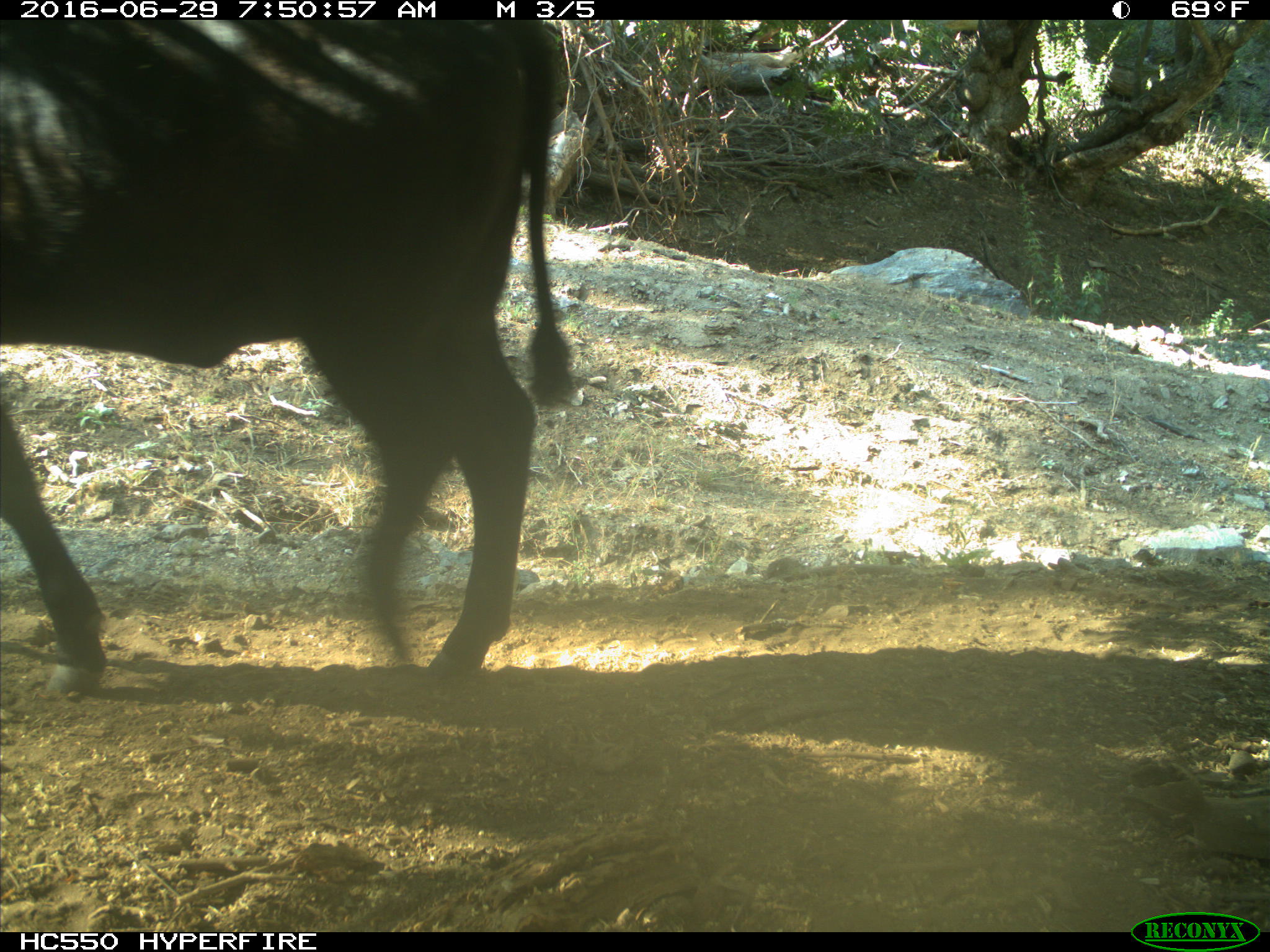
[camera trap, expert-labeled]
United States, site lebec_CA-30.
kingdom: Animalia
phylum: Chordata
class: Mammalia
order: Artiodactyla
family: Bovidae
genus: Bos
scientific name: Bos taurus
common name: domestic cow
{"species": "Bos taurus (domestic cow)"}